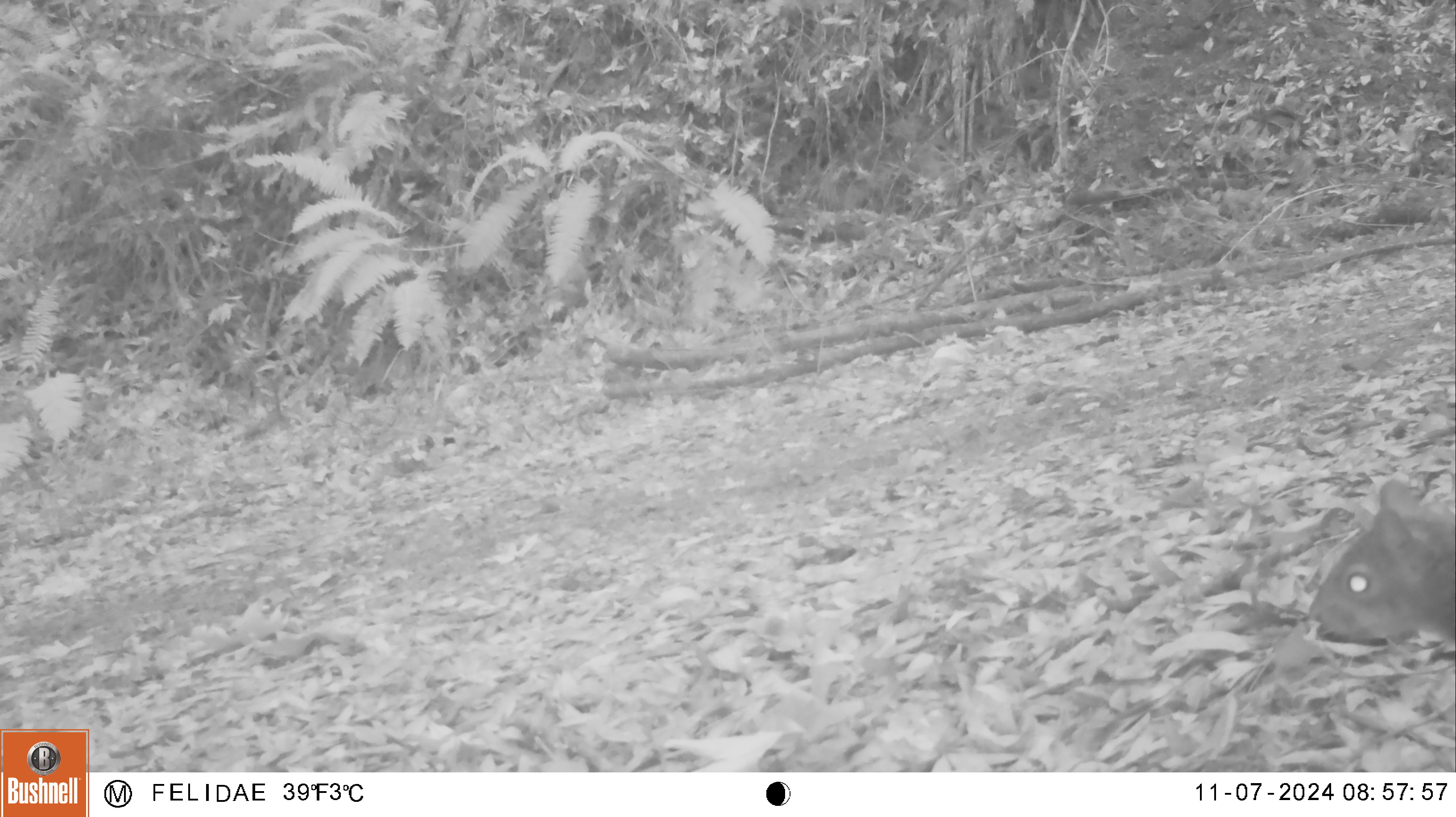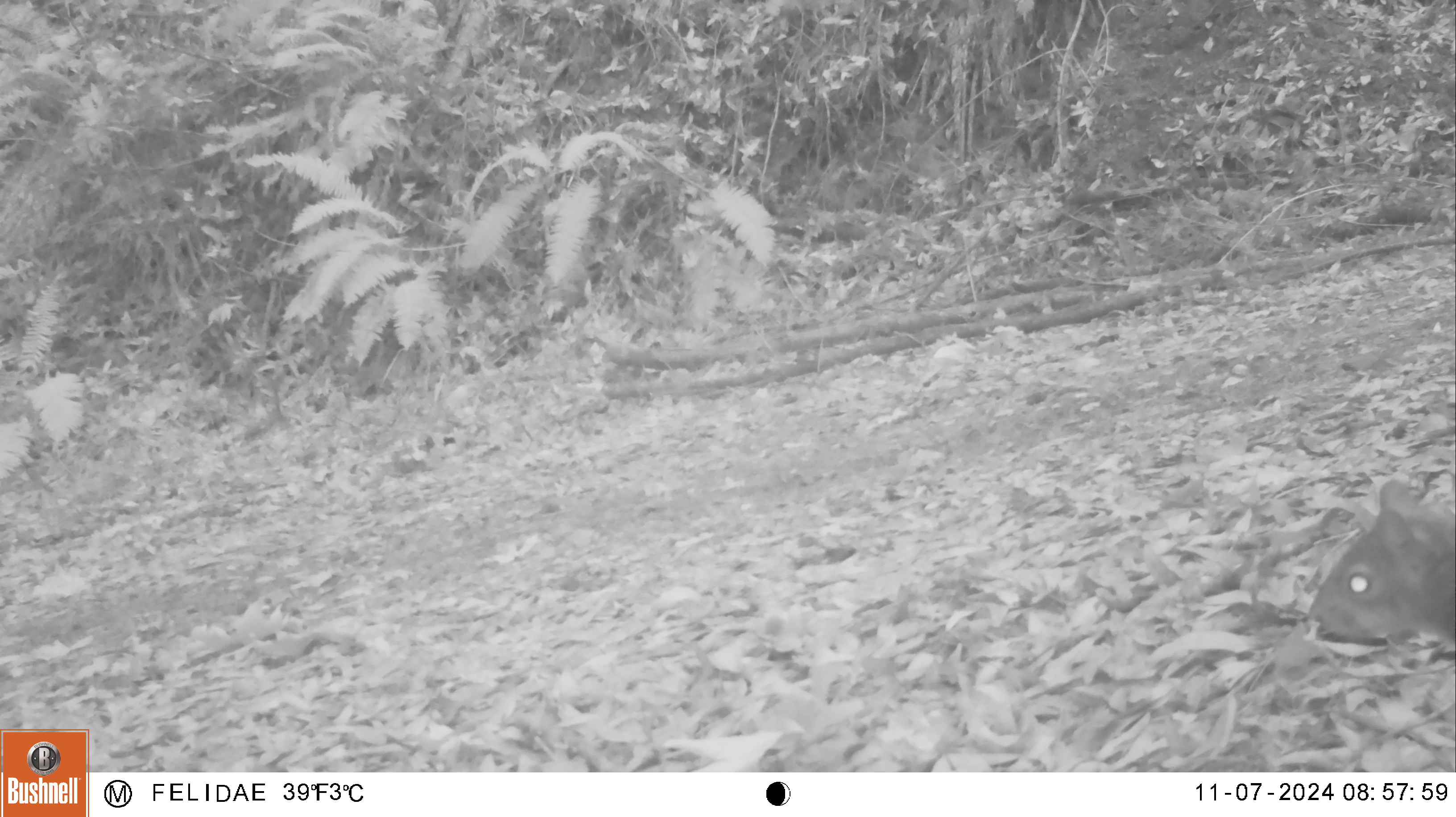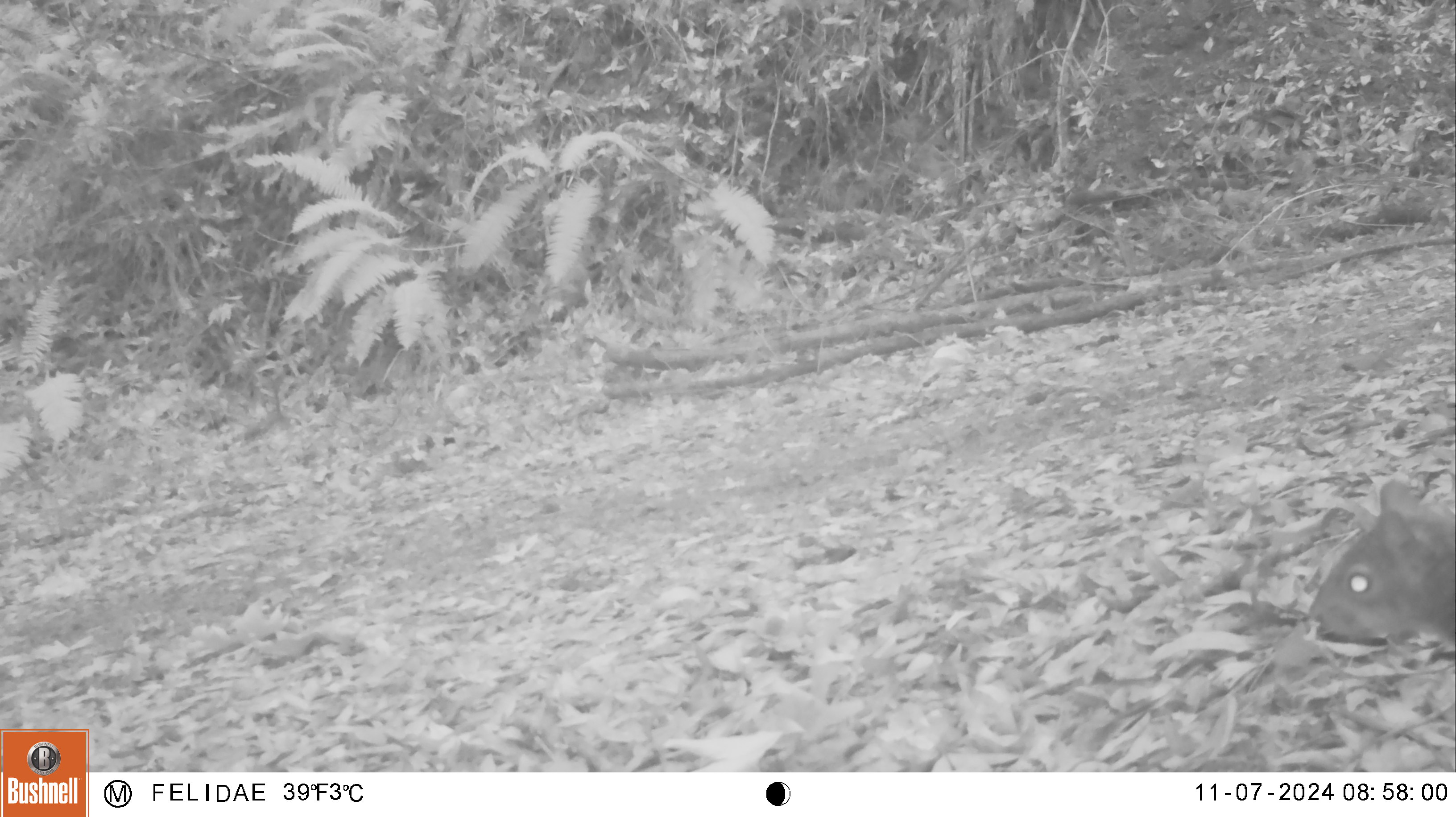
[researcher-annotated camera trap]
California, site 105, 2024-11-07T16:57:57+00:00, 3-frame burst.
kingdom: Animalia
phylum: Chordata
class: Mammalia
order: Rodentia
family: Sciuridae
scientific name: Sciuridae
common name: squirrel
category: unknown squirrel